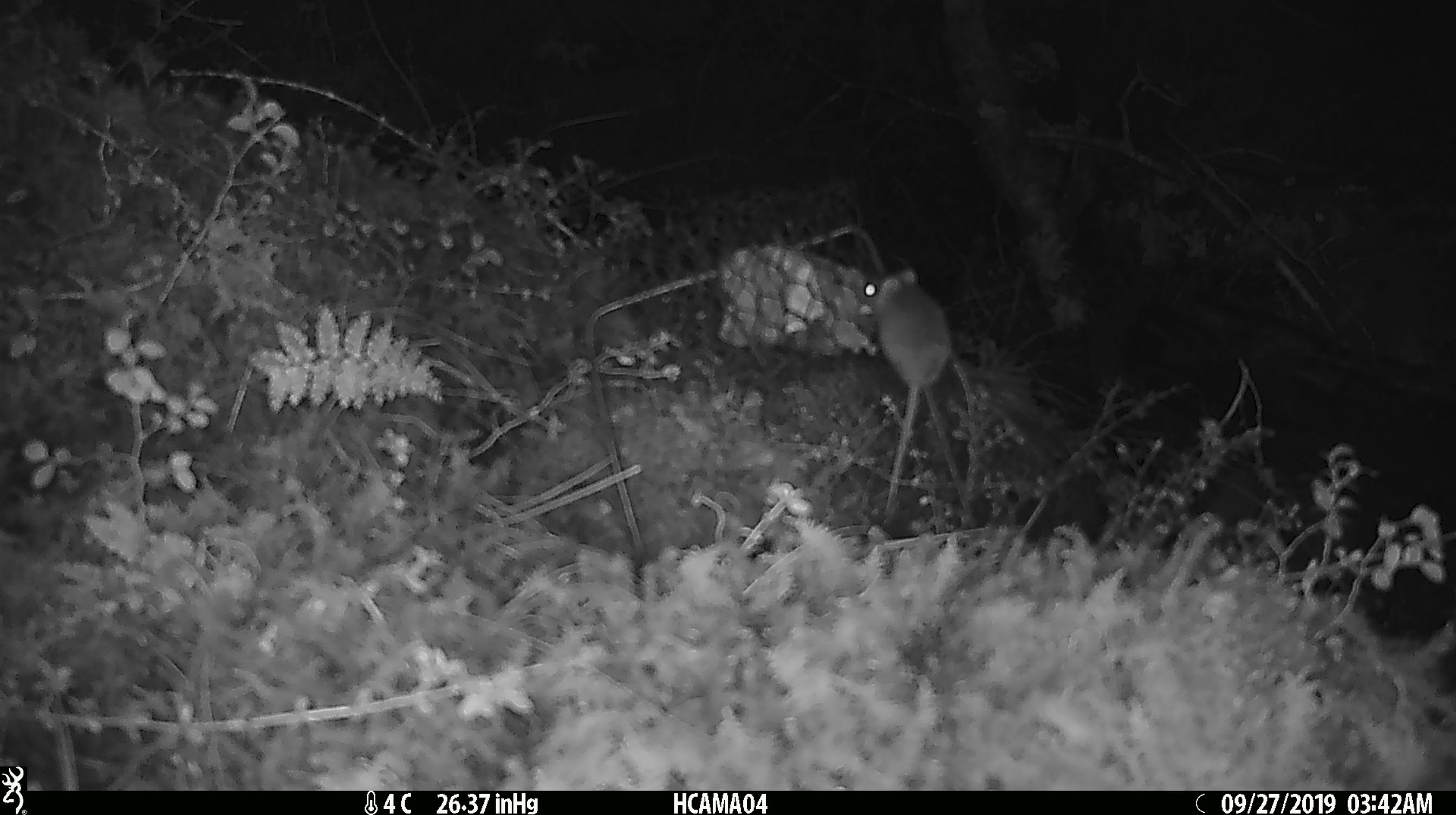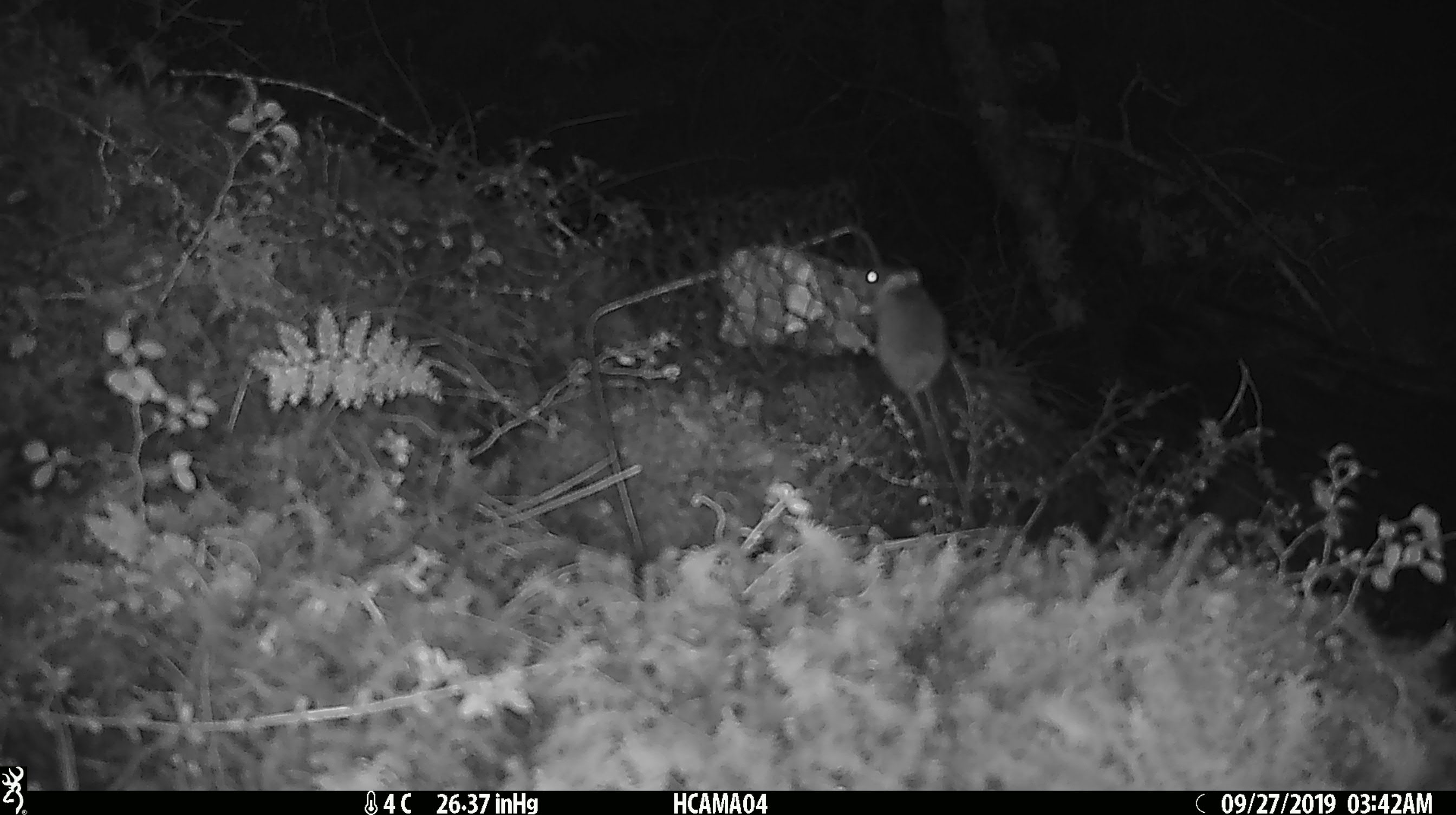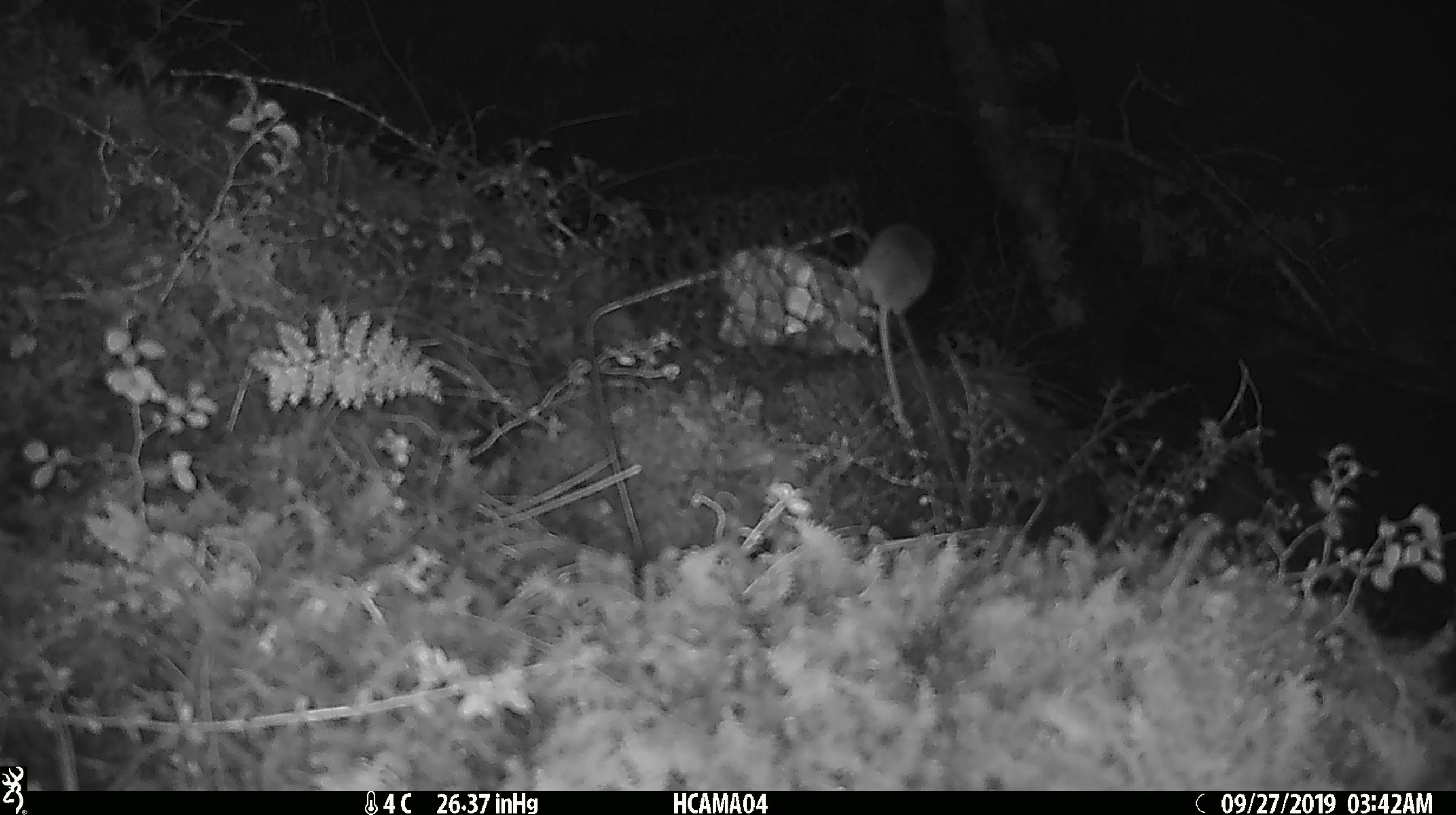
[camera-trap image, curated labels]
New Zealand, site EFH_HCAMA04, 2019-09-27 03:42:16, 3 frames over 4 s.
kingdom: Animalia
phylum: Chordata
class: Mammalia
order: Rodentia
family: Muridae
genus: Mus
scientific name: Mus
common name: mouse